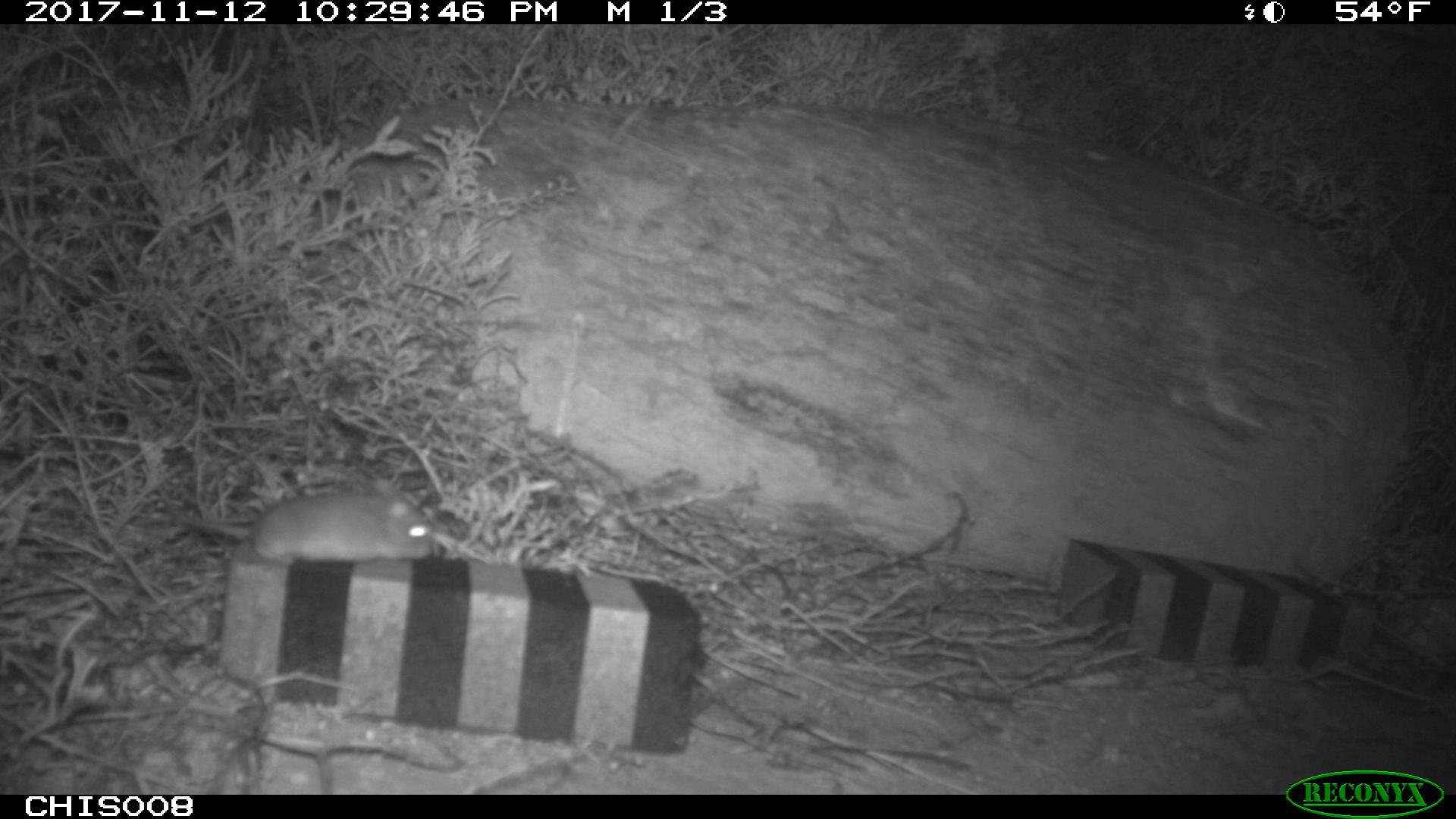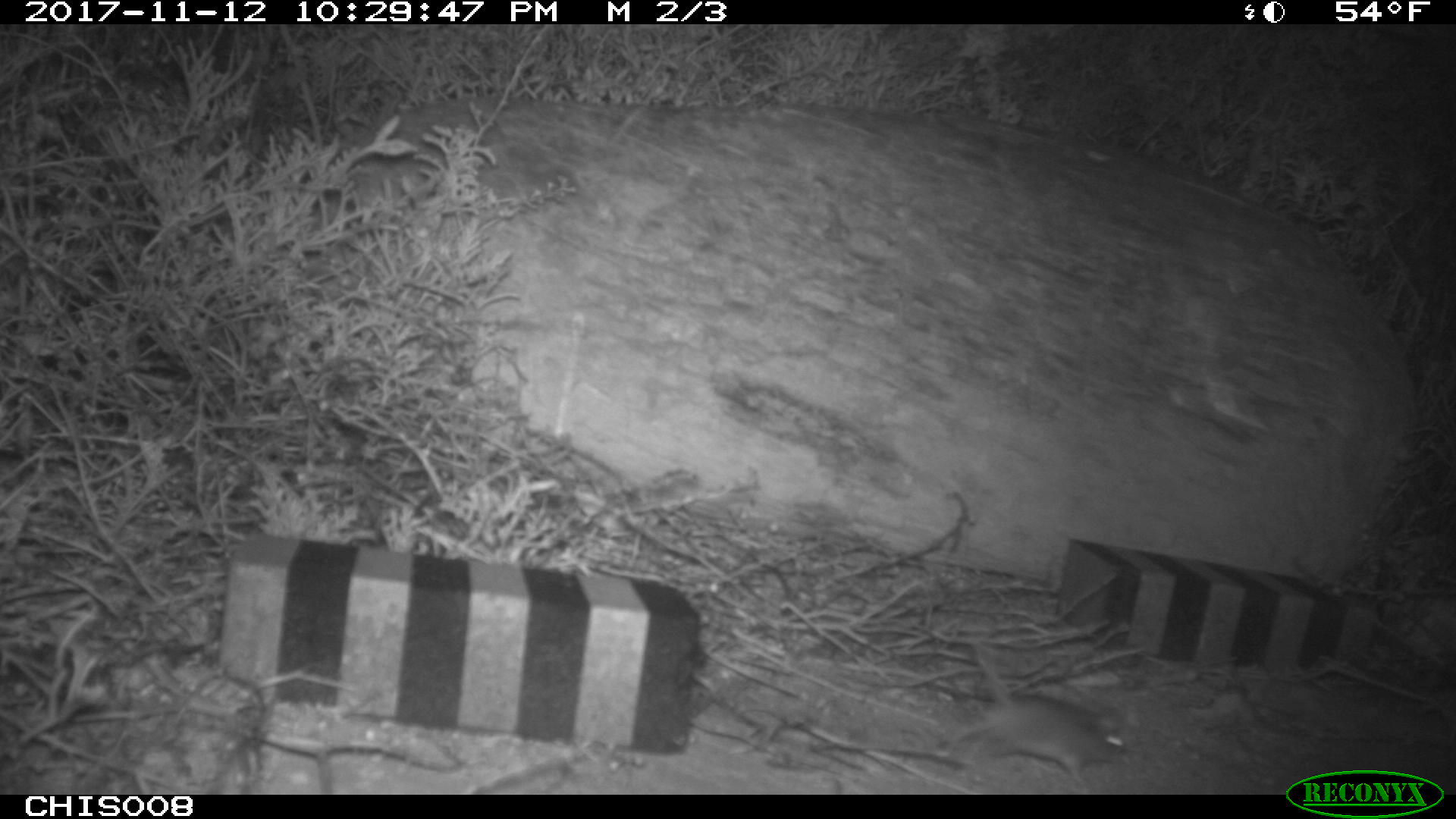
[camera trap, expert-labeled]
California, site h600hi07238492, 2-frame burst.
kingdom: Animalia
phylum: Chordata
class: Mammalia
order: Rodentia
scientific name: Rodentia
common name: rodent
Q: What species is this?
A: Rodent (Rodentia).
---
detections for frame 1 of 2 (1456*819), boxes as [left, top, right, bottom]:
rodent: [158, 474, 434, 566]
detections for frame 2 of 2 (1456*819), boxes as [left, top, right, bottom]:
rodent: [949, 647, 1128, 788]